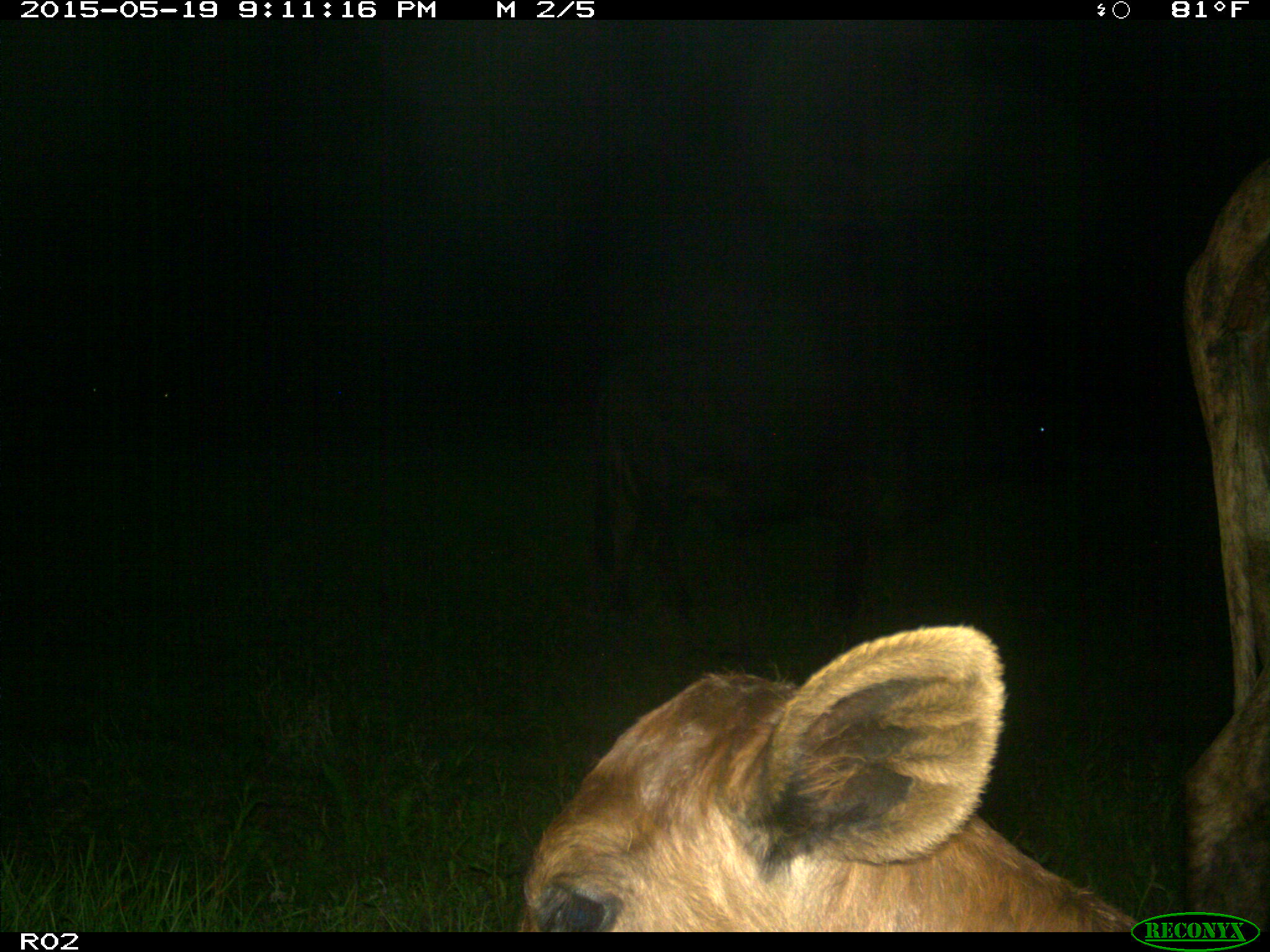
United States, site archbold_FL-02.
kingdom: Animalia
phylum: Chordata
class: Mammalia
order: Artiodactyla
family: Bovidae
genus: Bos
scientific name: Bos taurus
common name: domestic cow